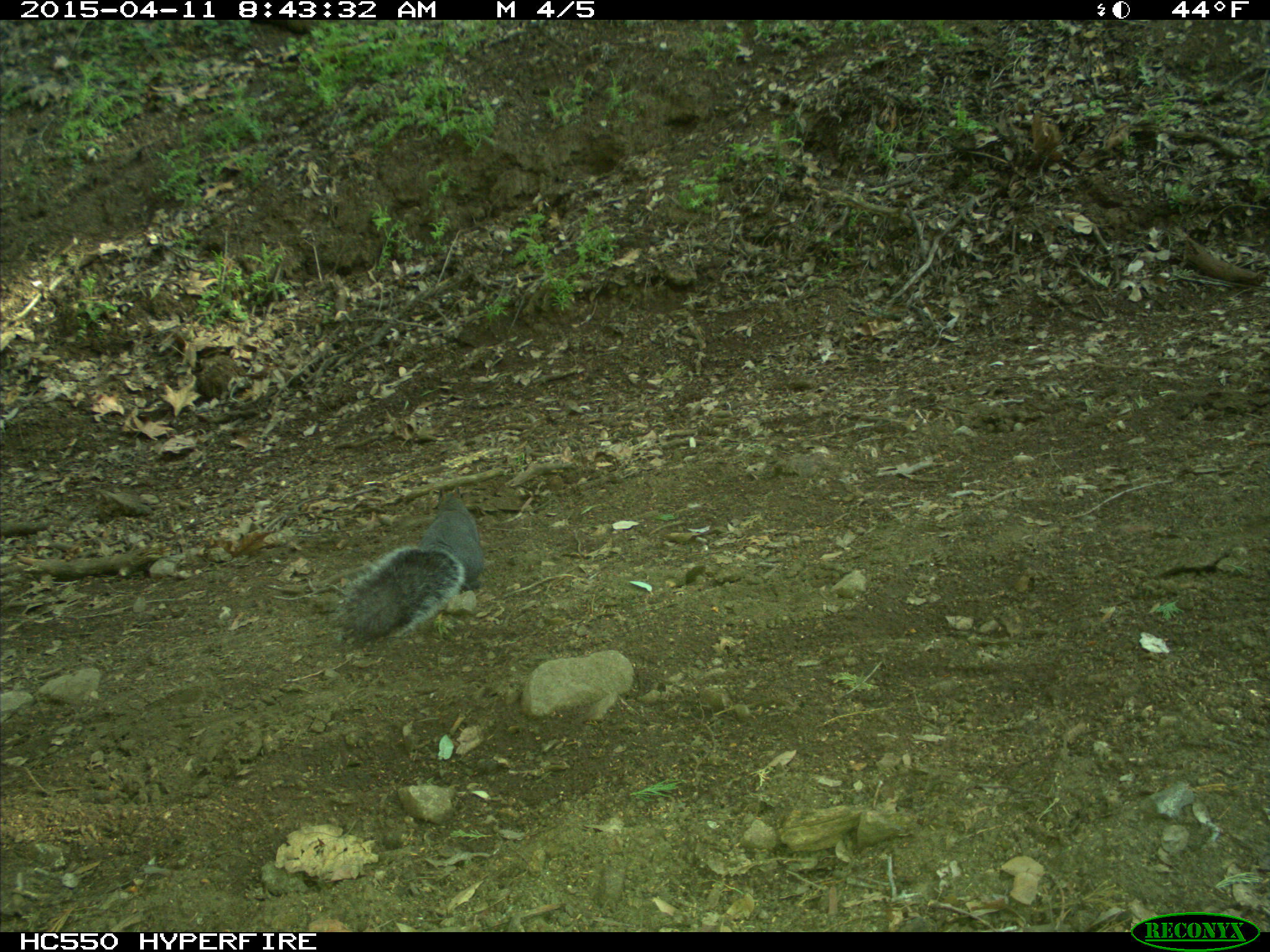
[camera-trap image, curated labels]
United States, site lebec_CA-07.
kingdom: Animalia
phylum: Chordata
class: Mammalia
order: Rodentia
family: Sciuridae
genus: Sciurus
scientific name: Sciurus carolinensis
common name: eastern gray squirrel